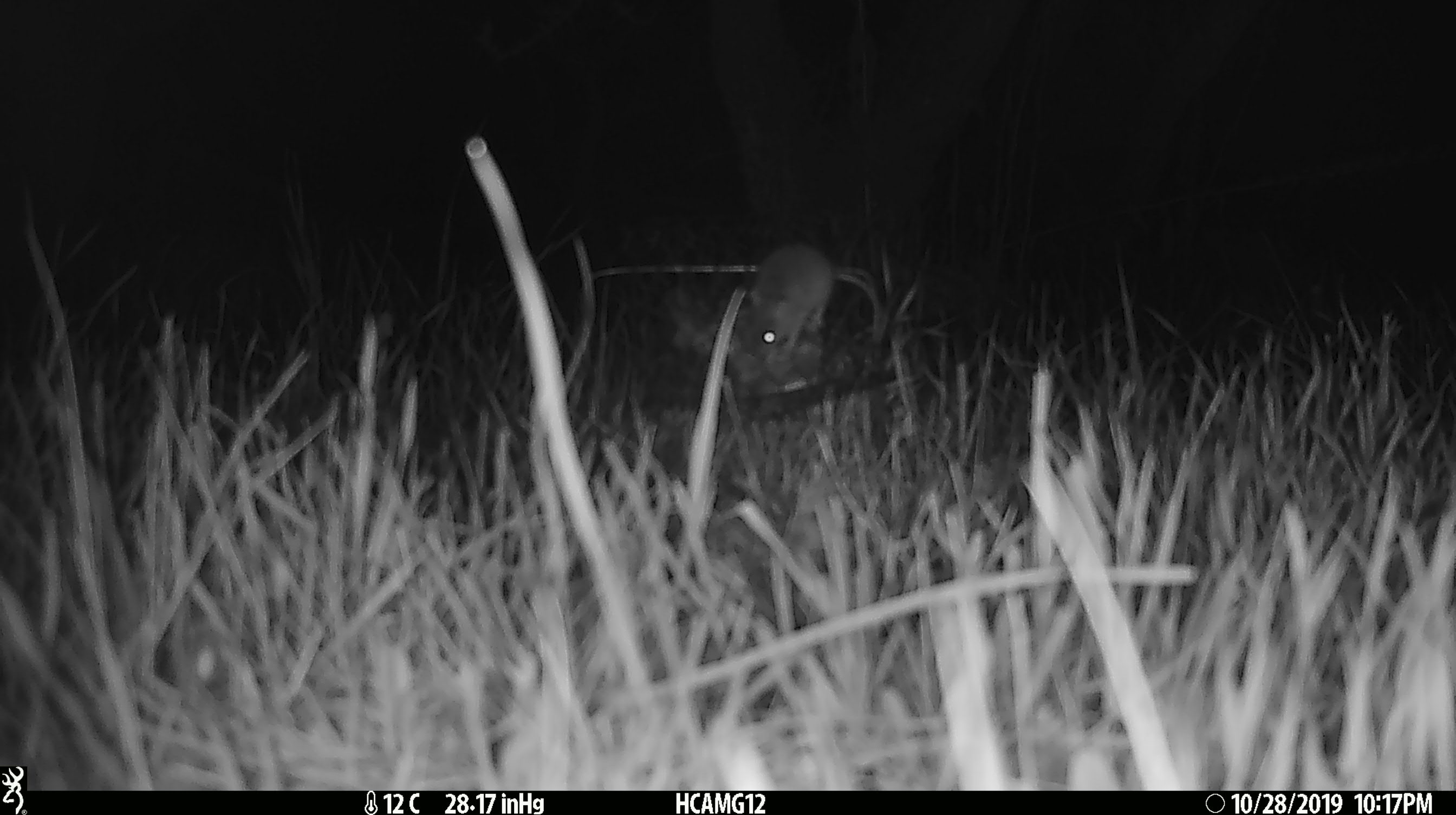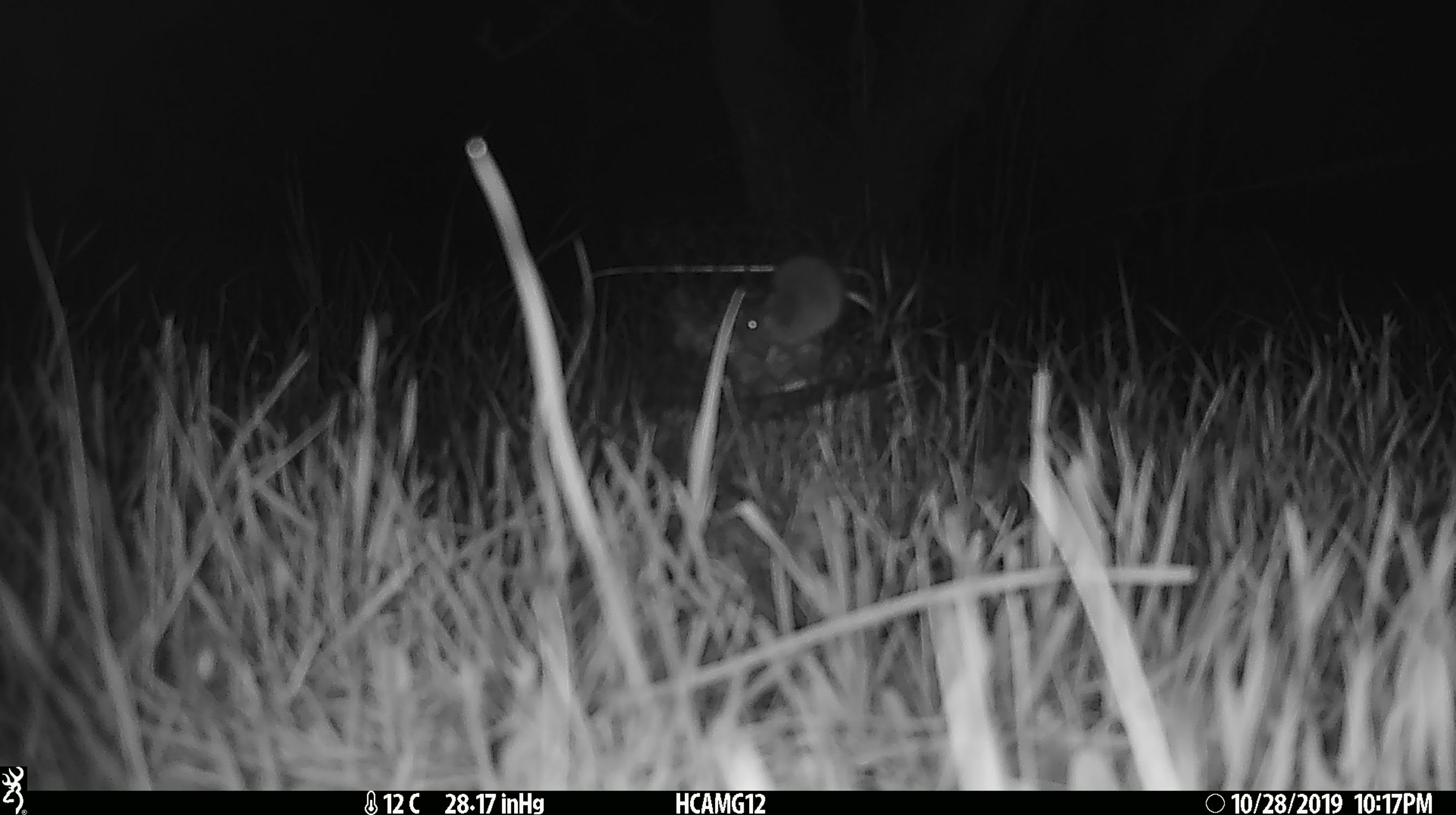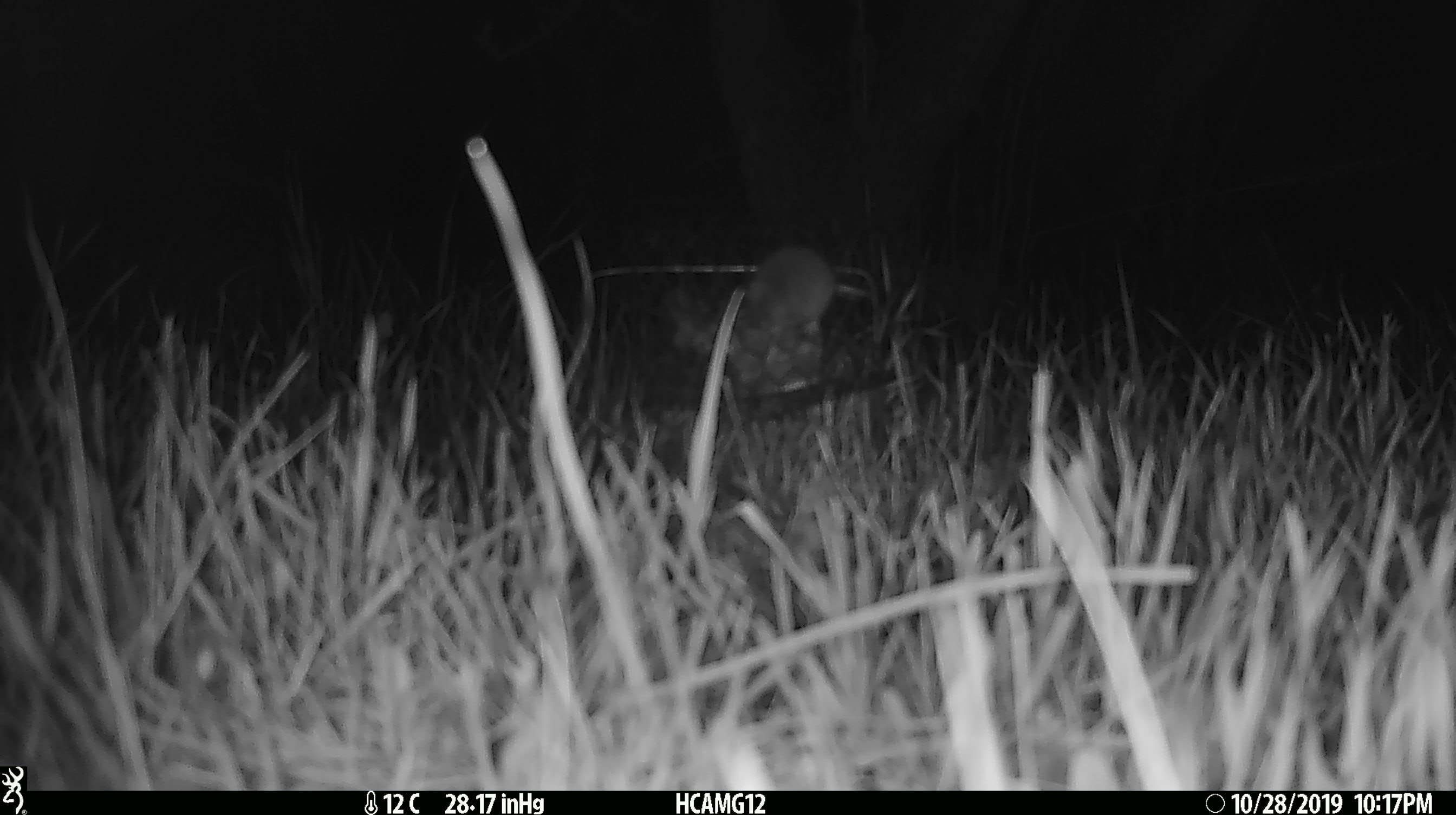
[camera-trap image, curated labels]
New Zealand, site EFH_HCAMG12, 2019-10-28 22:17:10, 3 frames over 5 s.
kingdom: Animalia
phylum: Chordata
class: Mammalia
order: Rodentia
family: Muridae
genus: Mus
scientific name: Mus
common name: mouse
Mouse (Mus).